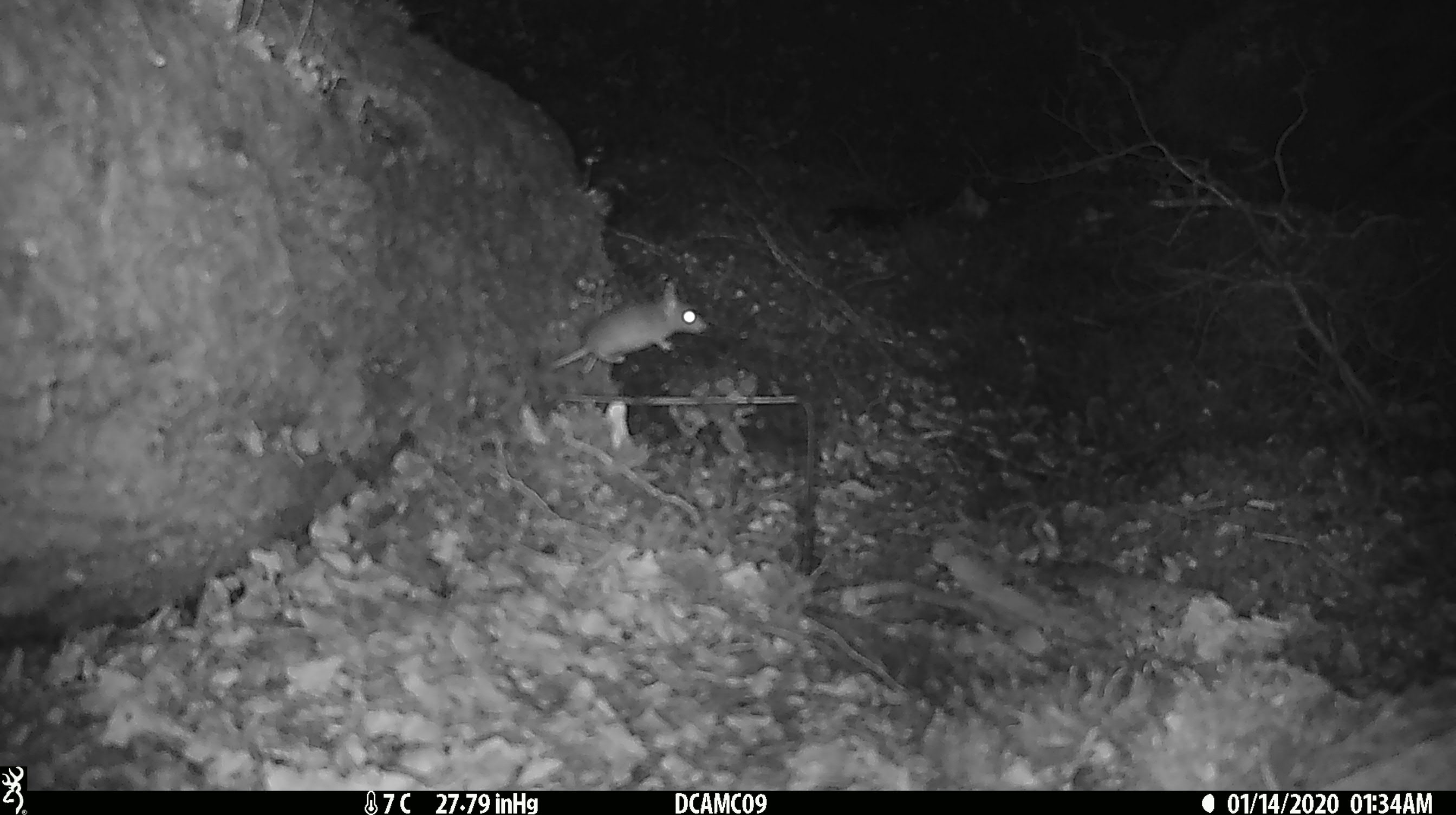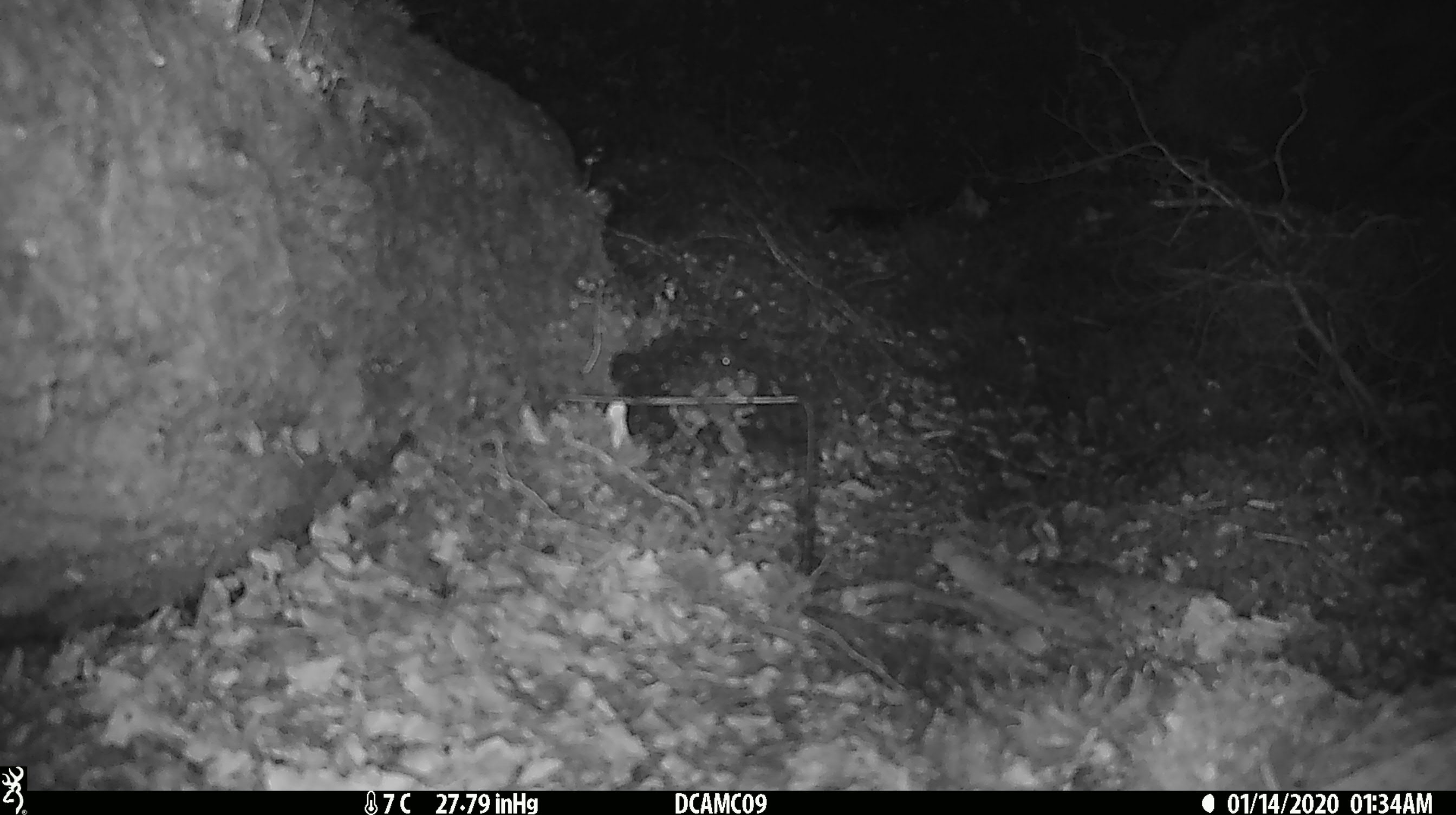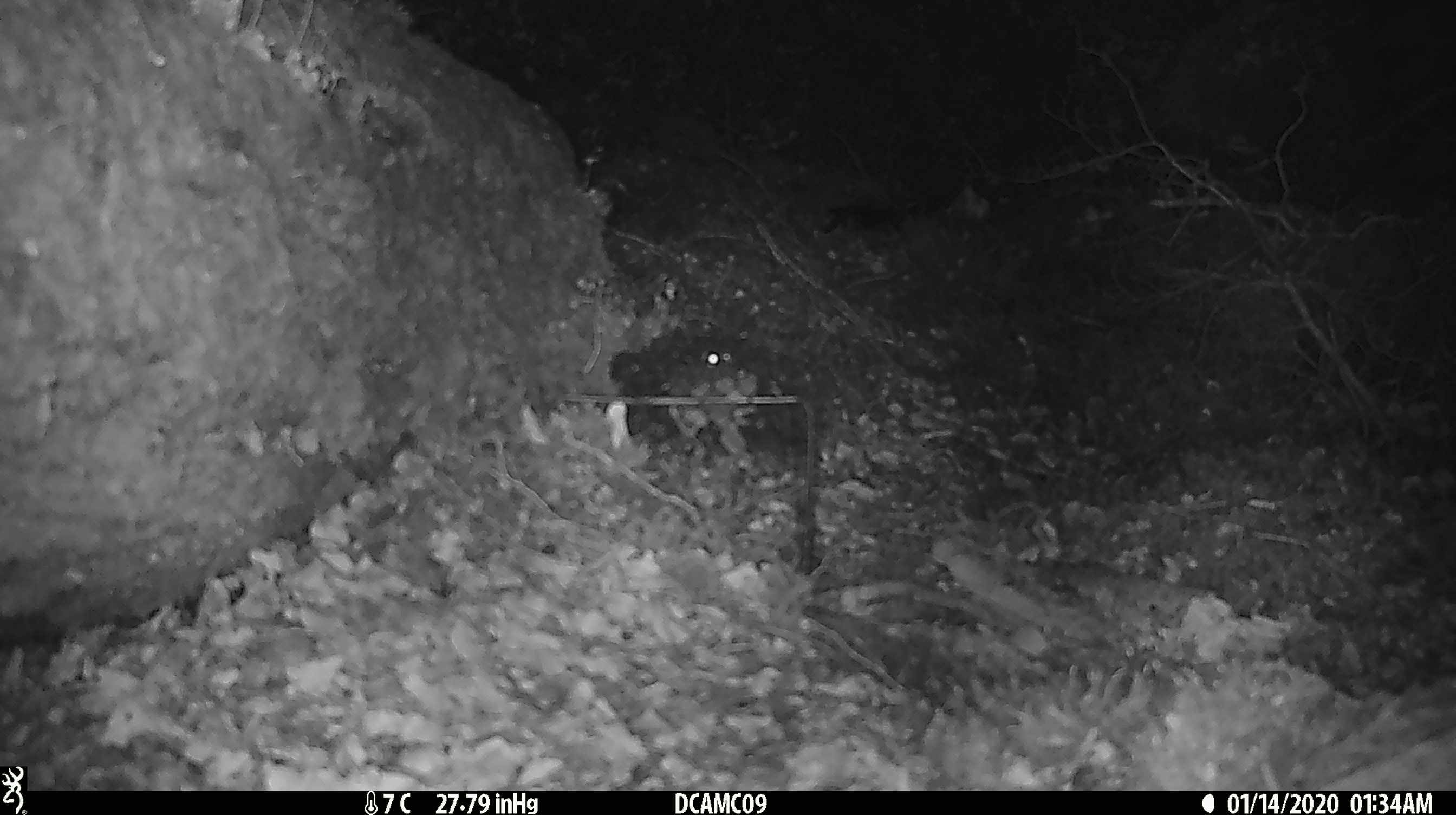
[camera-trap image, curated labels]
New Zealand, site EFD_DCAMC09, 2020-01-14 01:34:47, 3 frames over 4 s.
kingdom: Animalia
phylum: Chordata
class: Mammalia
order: Rodentia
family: Muridae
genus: Mus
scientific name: Mus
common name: mouse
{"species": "mouse (Mus)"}